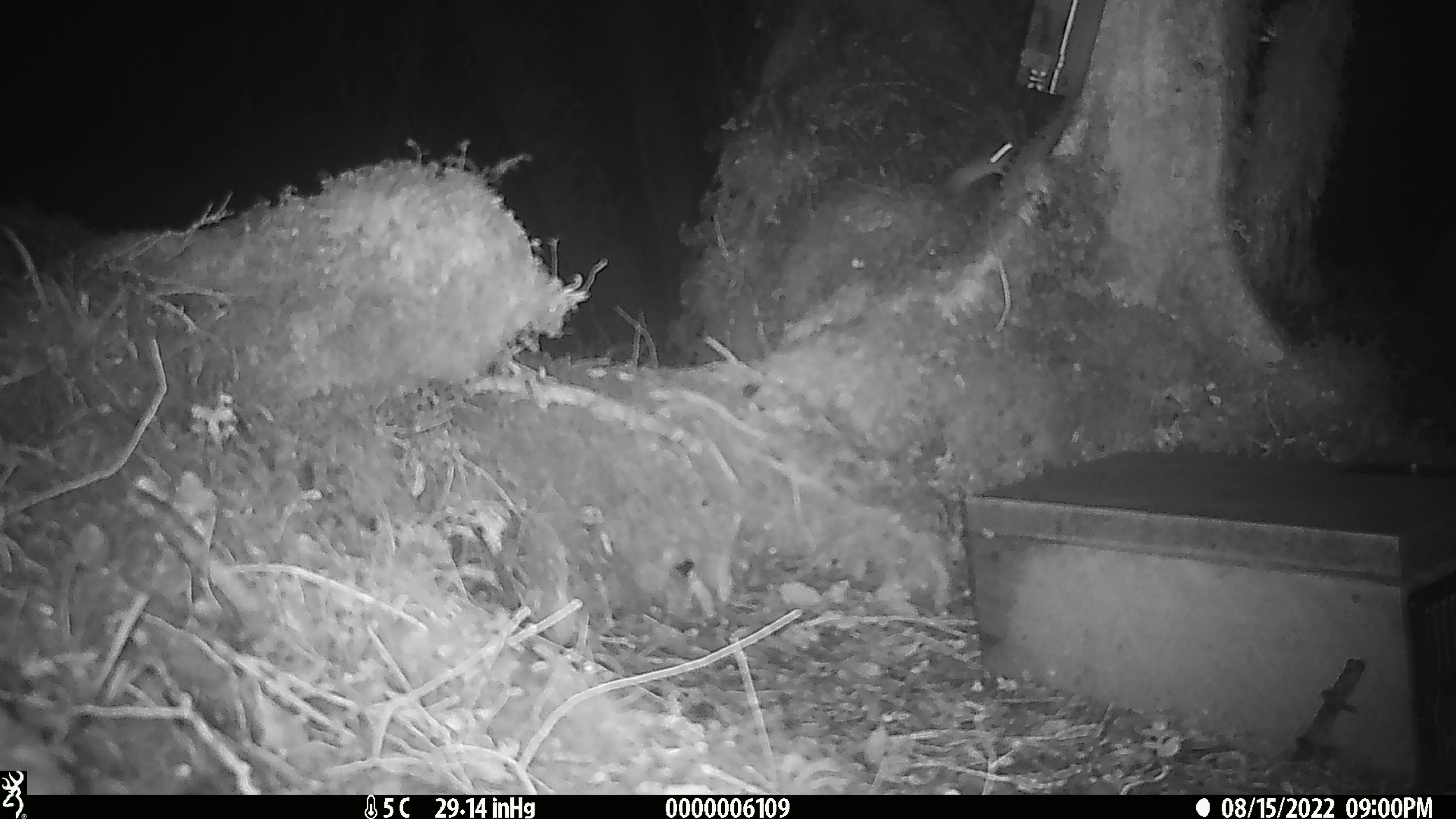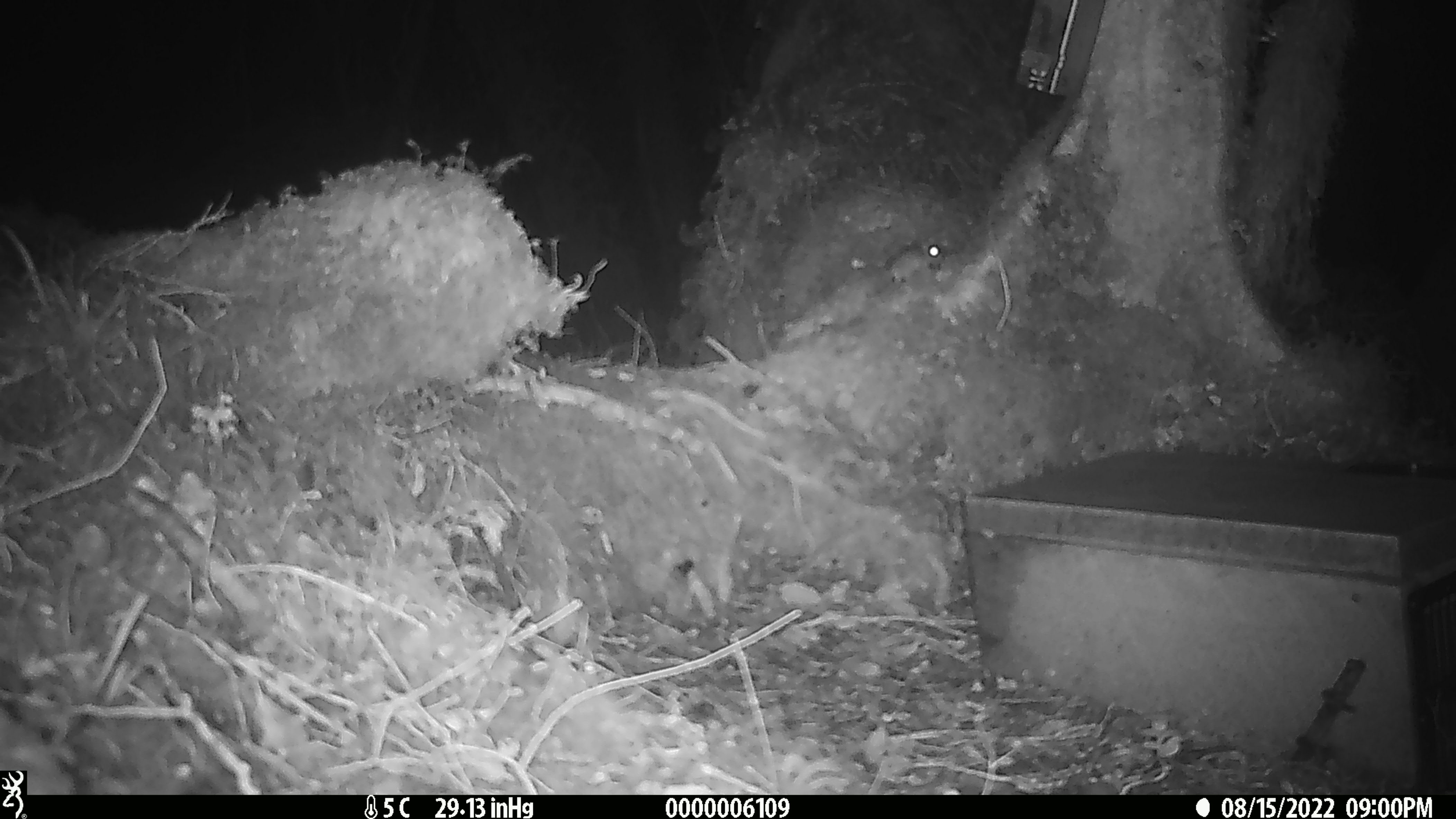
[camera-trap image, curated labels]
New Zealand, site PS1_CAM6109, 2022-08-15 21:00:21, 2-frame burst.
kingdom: Animalia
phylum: Chordata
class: Mammalia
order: Rodentia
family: Muridae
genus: Mus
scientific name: Mus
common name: mouse